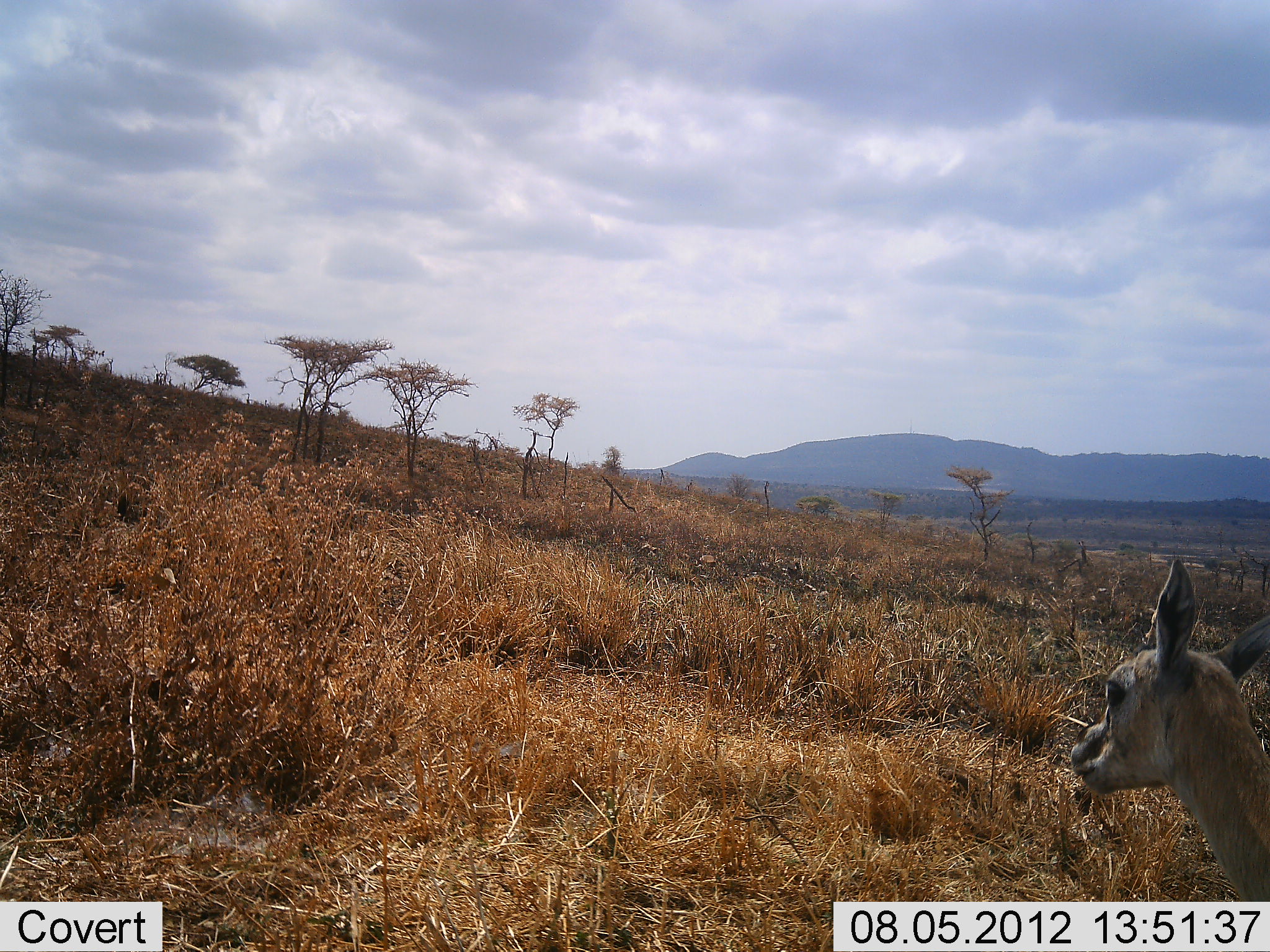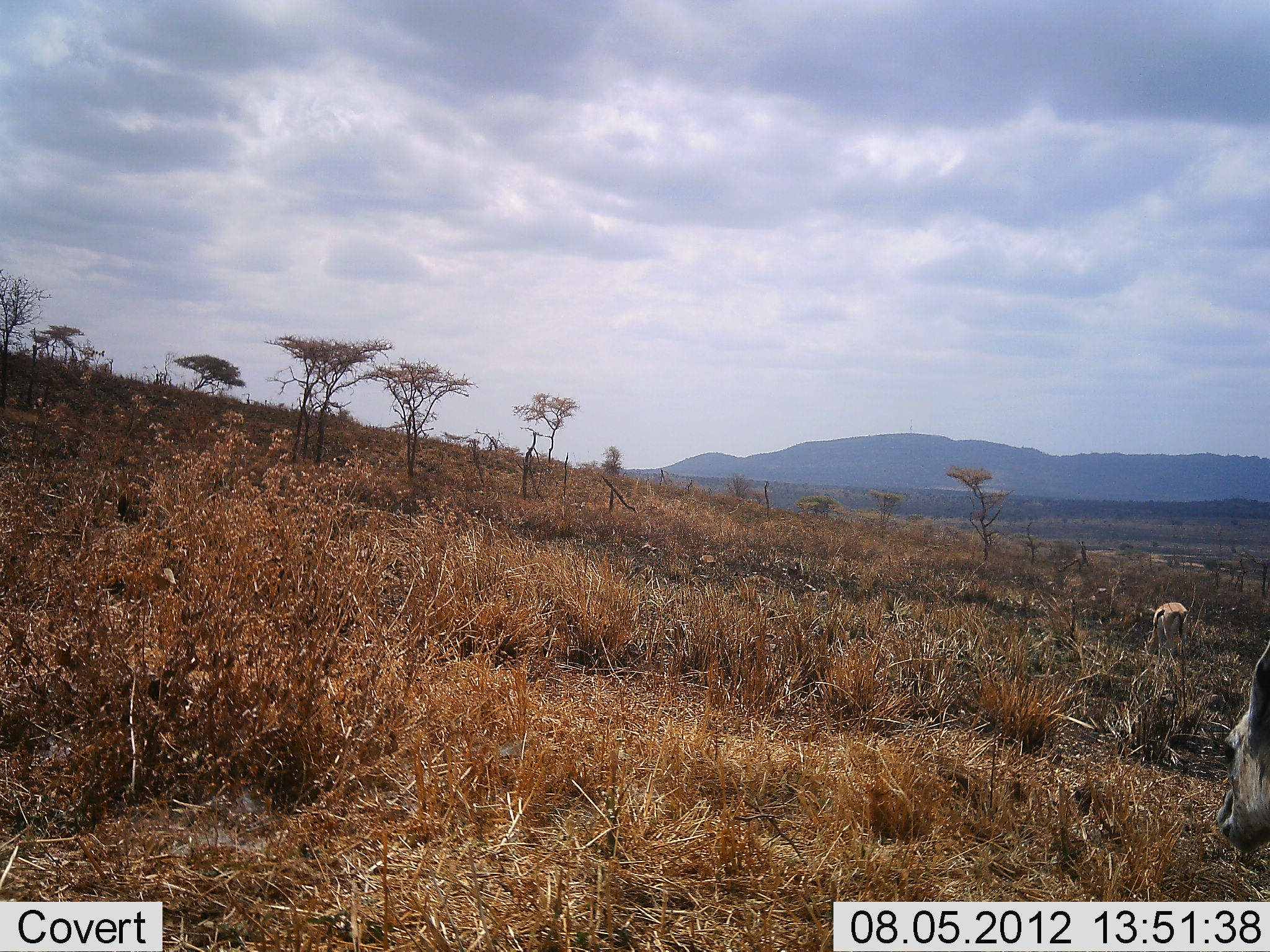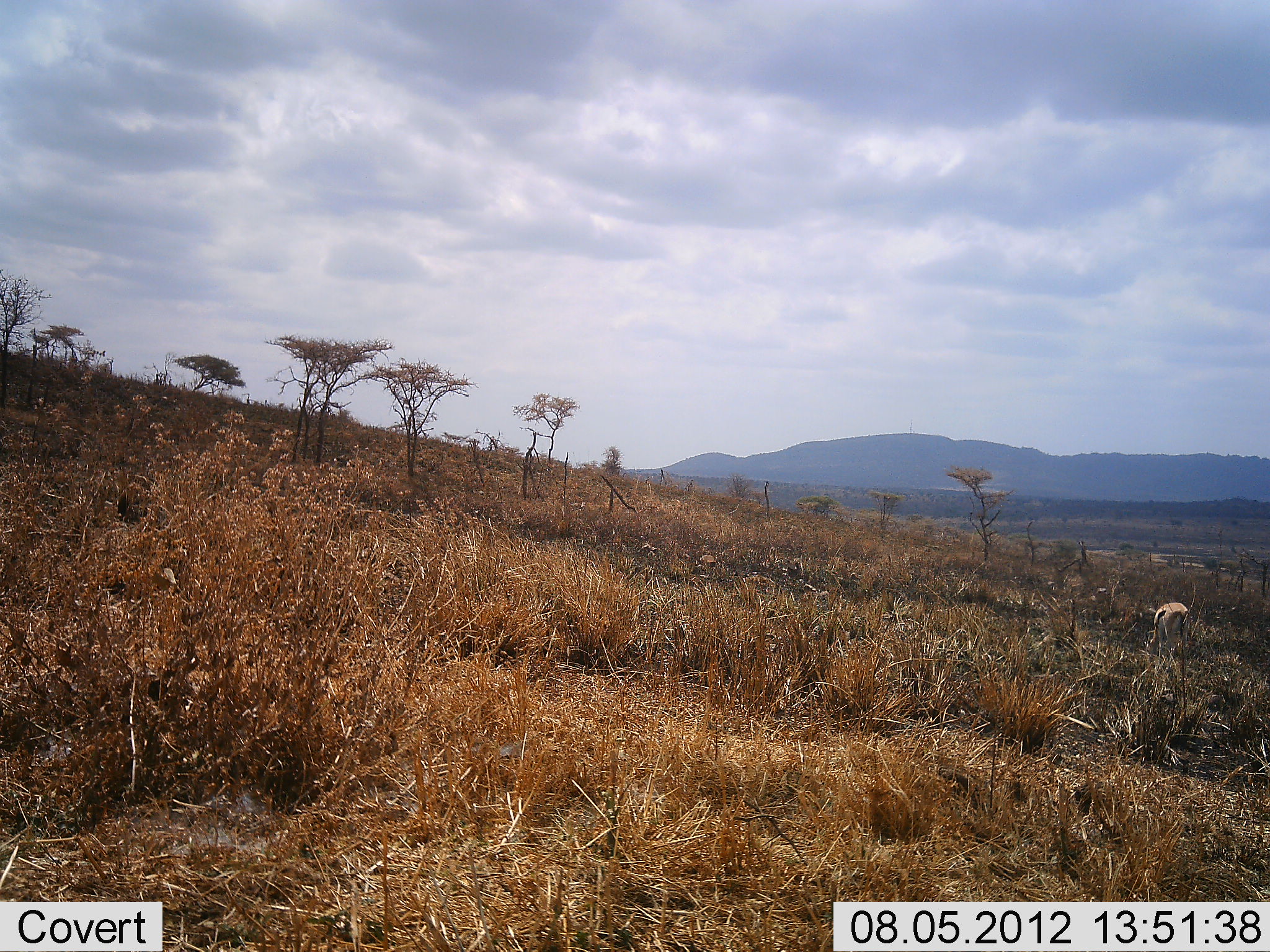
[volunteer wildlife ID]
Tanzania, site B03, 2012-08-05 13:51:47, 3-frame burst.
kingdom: Animalia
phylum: Chordata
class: Mammalia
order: Artiodactyla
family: Bovidae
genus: Eudorcas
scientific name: Eudorcas thomsonii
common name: thomson's gazelle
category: gazellethomsons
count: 2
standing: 20%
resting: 0%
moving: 60%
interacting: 0%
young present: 0%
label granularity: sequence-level